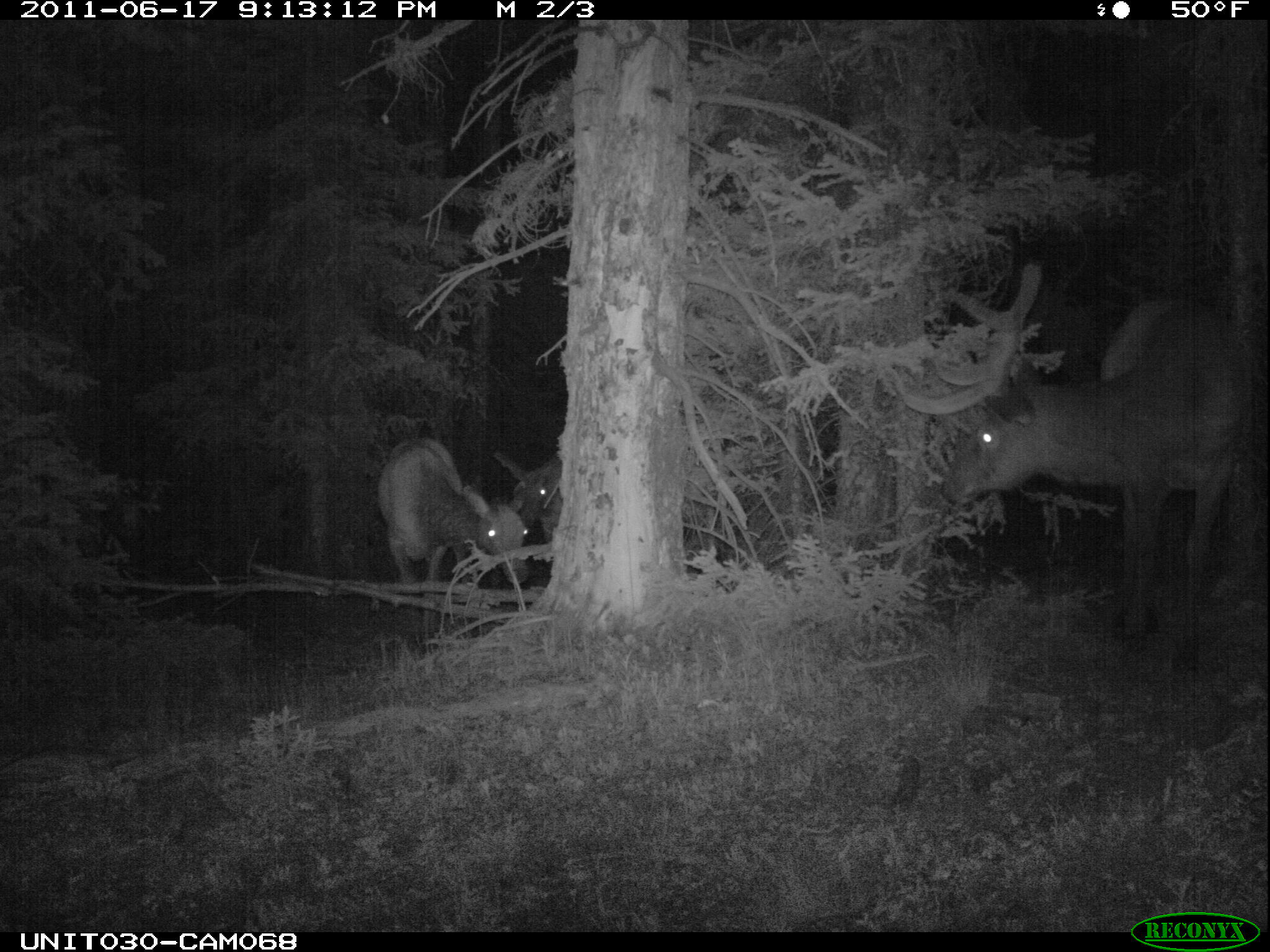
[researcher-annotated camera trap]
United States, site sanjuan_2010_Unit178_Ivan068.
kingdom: Animalia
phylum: Chordata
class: Mammalia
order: Artiodactyla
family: Cervidae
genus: Cervus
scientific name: Cervus elaphus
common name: red deer